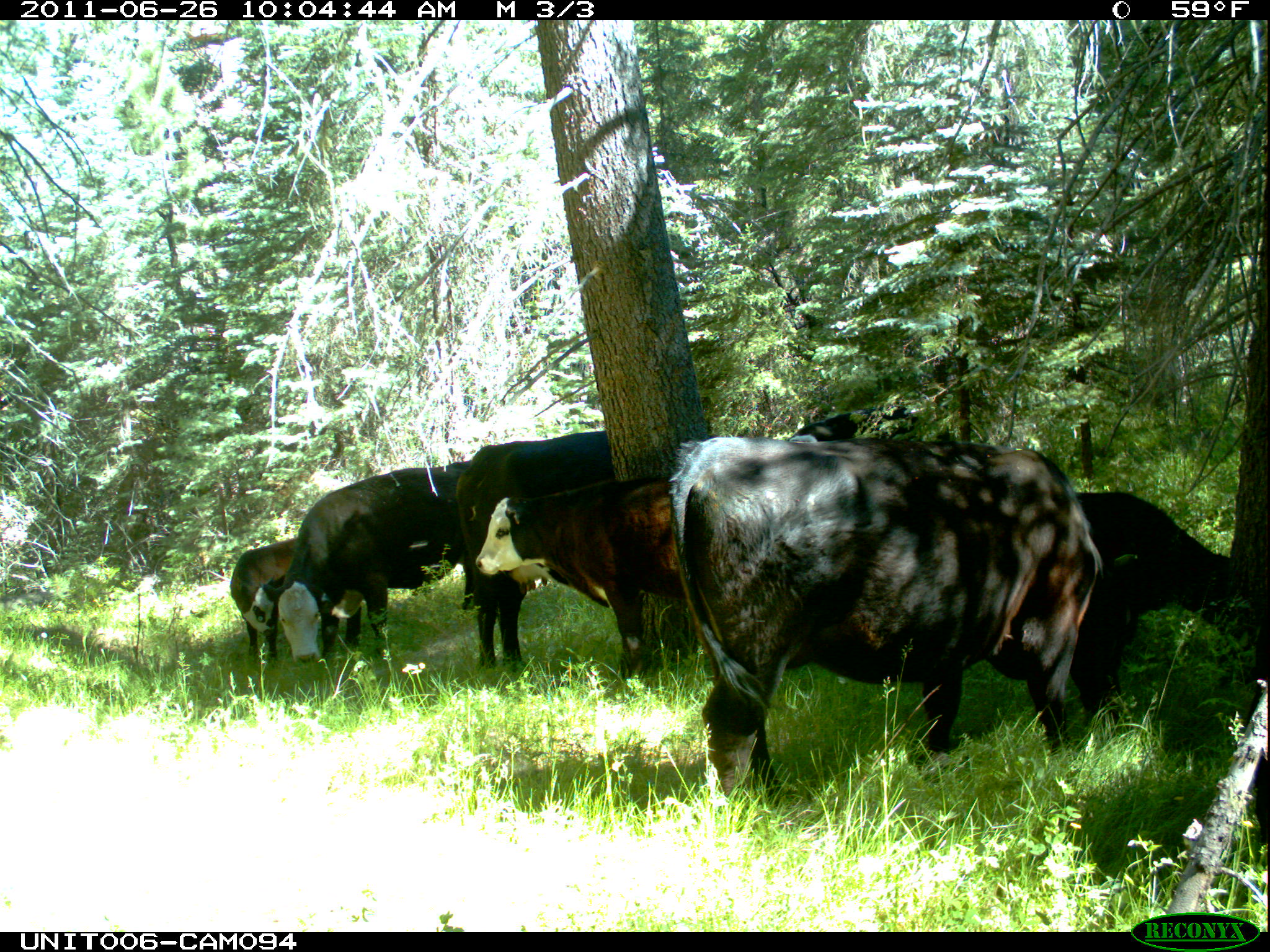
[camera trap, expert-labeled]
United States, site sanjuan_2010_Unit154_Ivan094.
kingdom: Animalia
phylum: Chordata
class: Mammalia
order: Artiodactyla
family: Bovidae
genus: Bos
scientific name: Bos taurus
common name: domestic cow